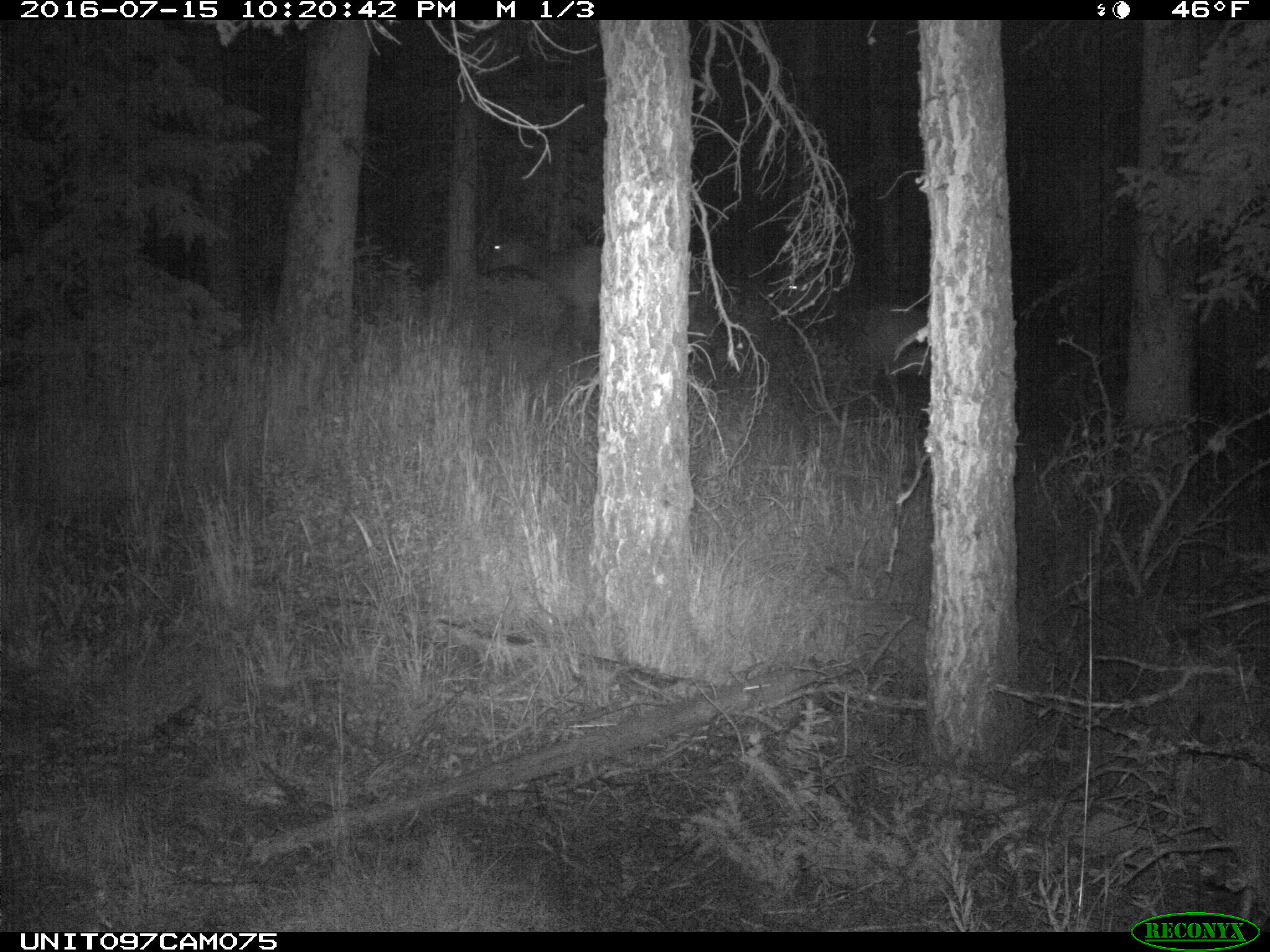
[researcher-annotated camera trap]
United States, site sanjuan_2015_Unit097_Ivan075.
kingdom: Animalia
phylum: Chordata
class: Mammalia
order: Artiodactyla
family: Cervidae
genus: Cervus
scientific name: Cervus elaphus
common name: red deer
Cervus elaphus (red deer).